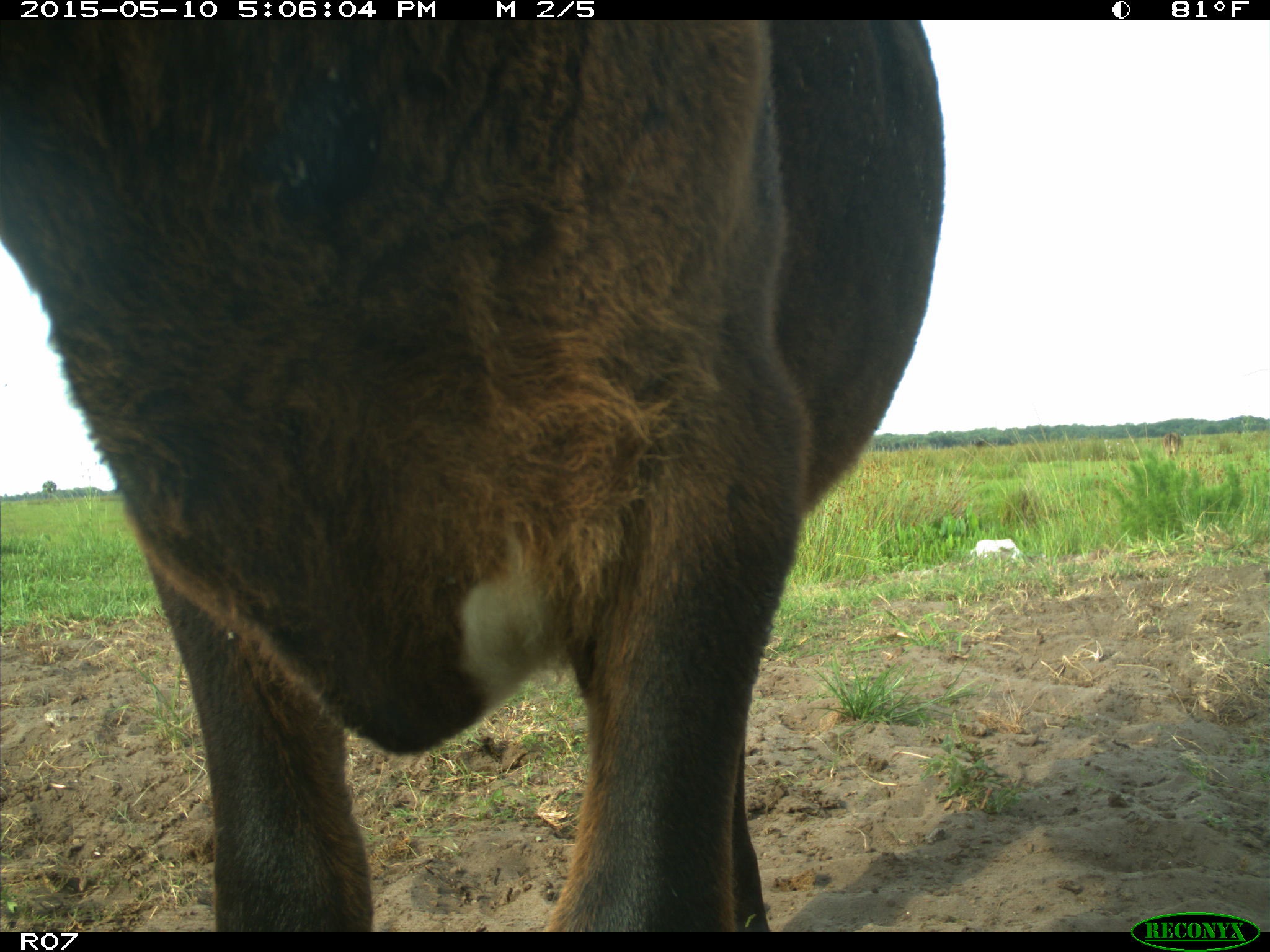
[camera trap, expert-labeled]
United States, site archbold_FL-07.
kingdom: Animalia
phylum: Chordata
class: Mammalia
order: Artiodactyla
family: Bovidae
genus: Bos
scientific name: Bos taurus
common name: domestic cow